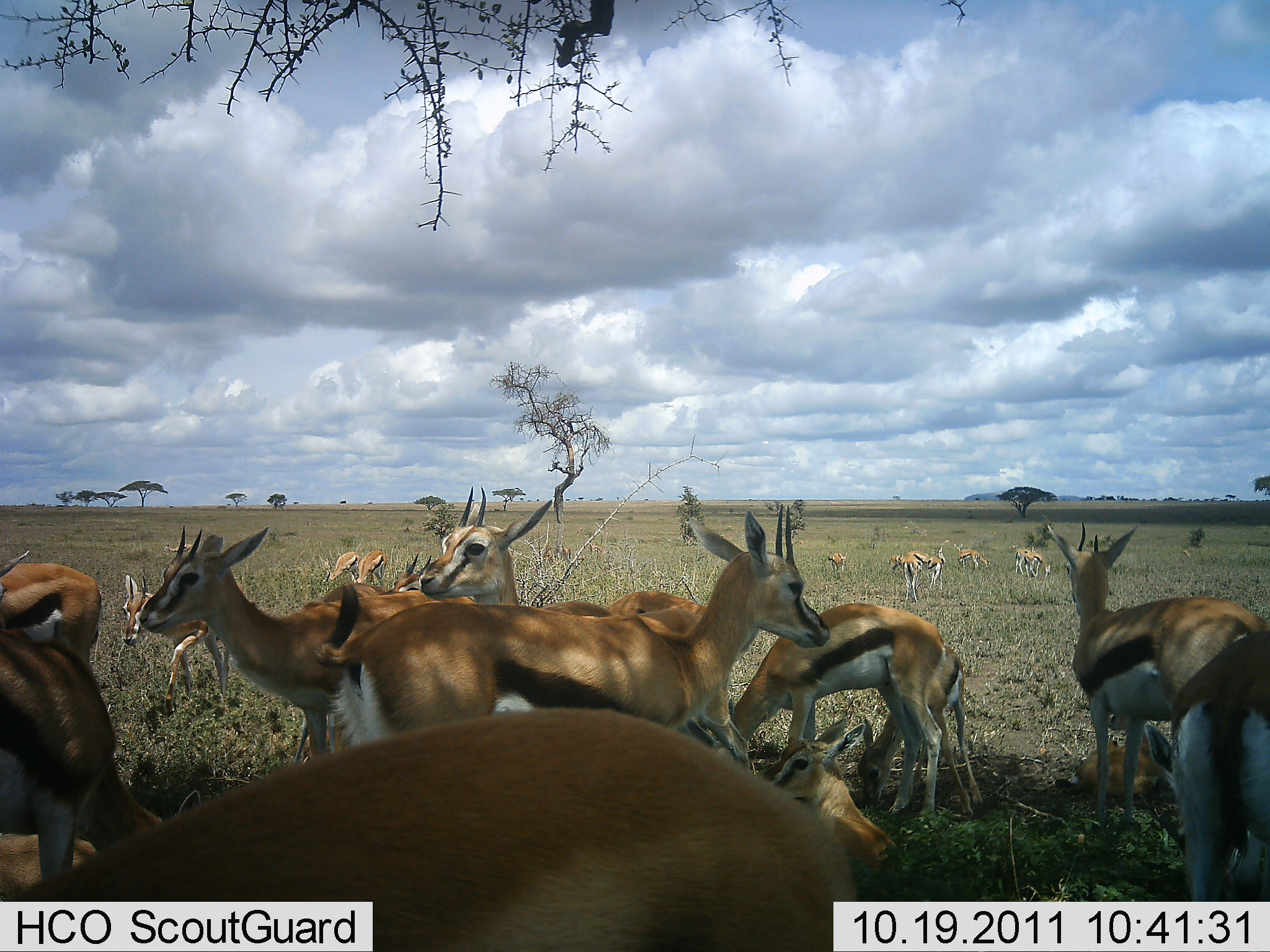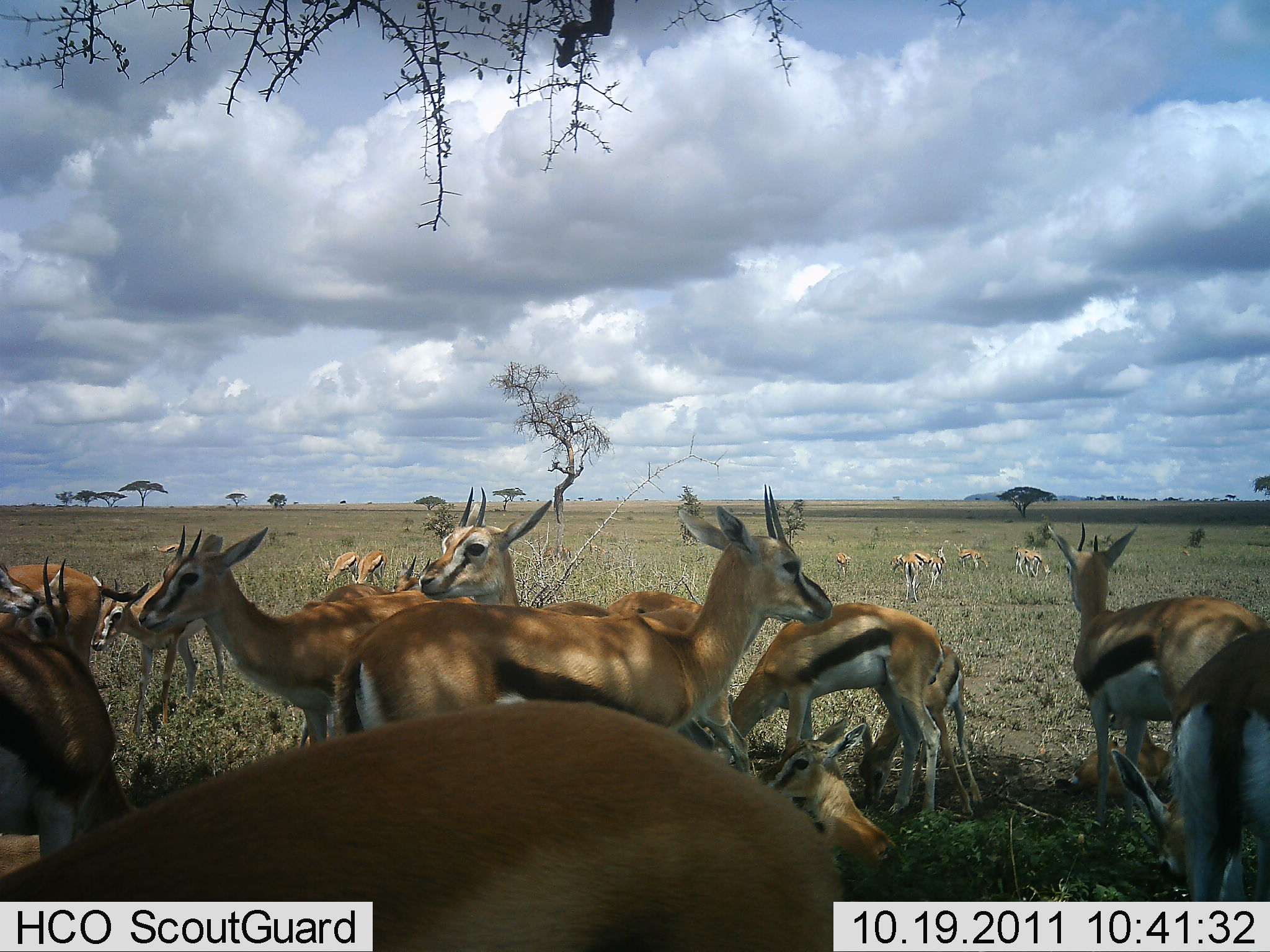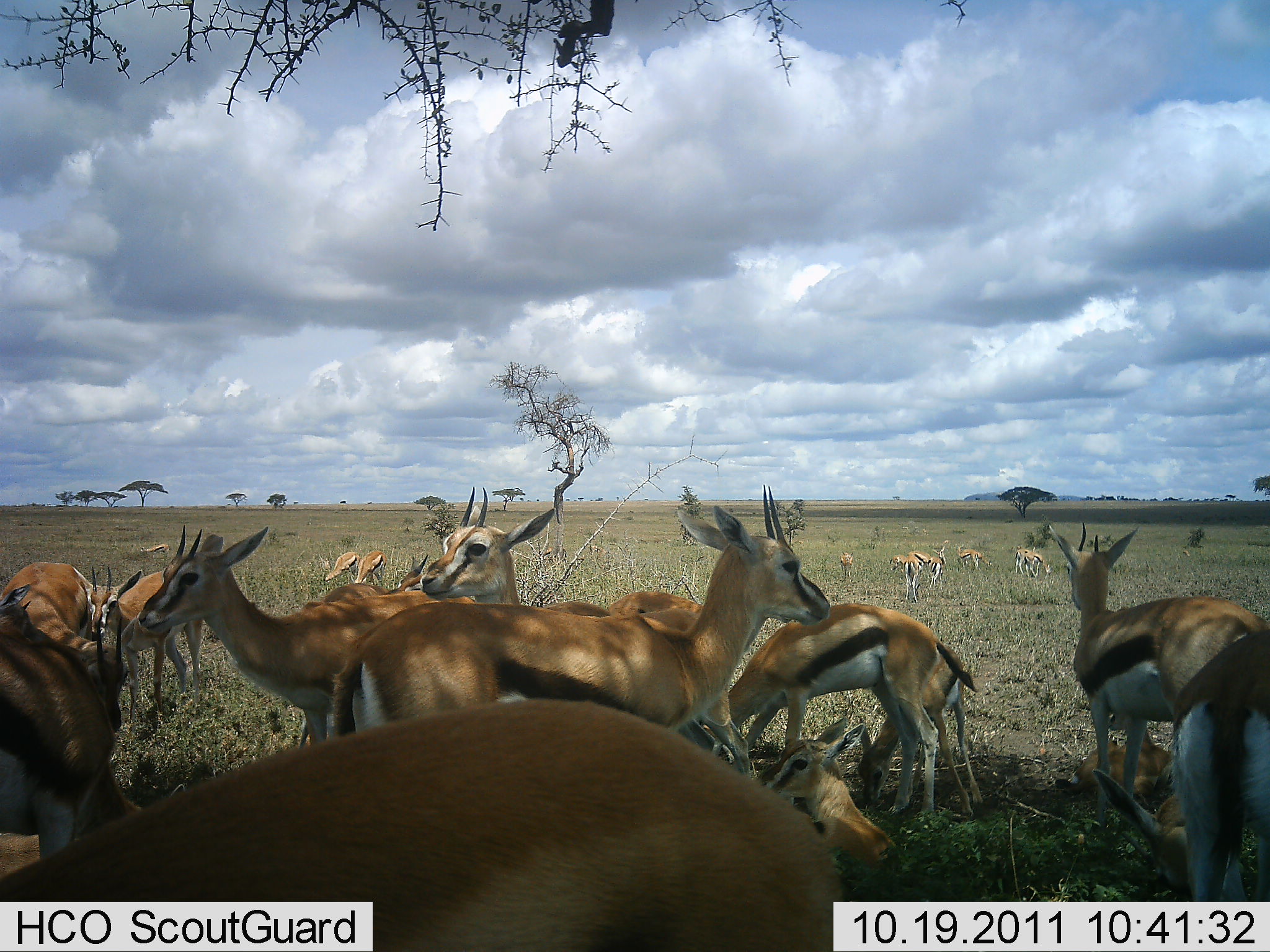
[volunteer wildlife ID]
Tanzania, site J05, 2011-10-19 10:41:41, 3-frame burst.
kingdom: Animalia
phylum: Chordata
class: Mammalia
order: Artiodactyla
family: Bovidae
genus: Eudorcas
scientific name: Eudorcas thomsonii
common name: thomson's gazelle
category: gazellethomsons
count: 11-50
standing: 92%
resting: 38%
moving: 8%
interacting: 0%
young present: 23%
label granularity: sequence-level